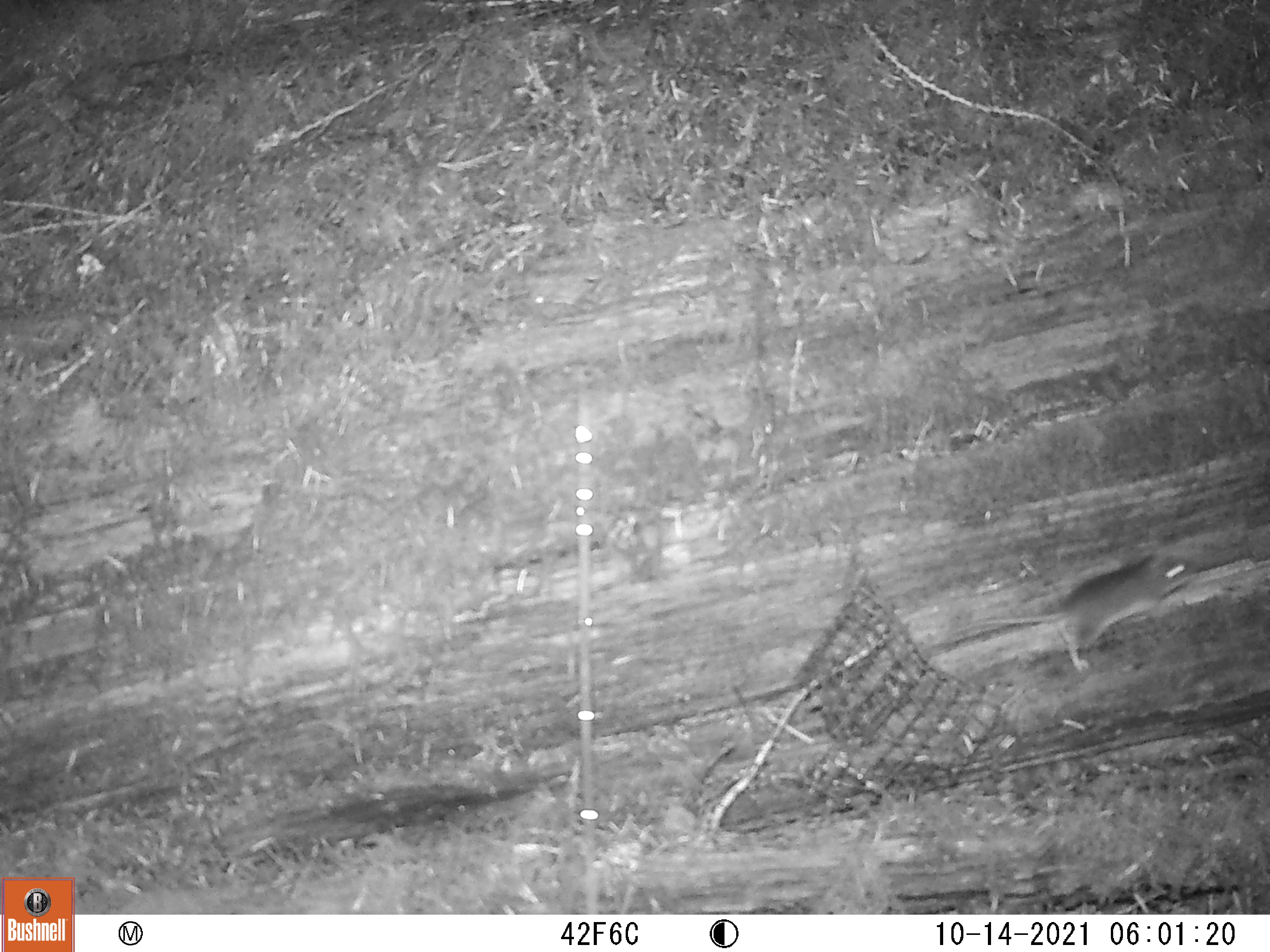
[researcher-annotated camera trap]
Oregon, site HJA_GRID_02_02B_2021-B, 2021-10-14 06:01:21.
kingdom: Animalia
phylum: Chordata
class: Mammalia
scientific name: Mammalia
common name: small mammal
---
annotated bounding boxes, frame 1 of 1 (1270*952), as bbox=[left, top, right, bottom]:
small mammal: bbox=[934, 535, 1205, 684]